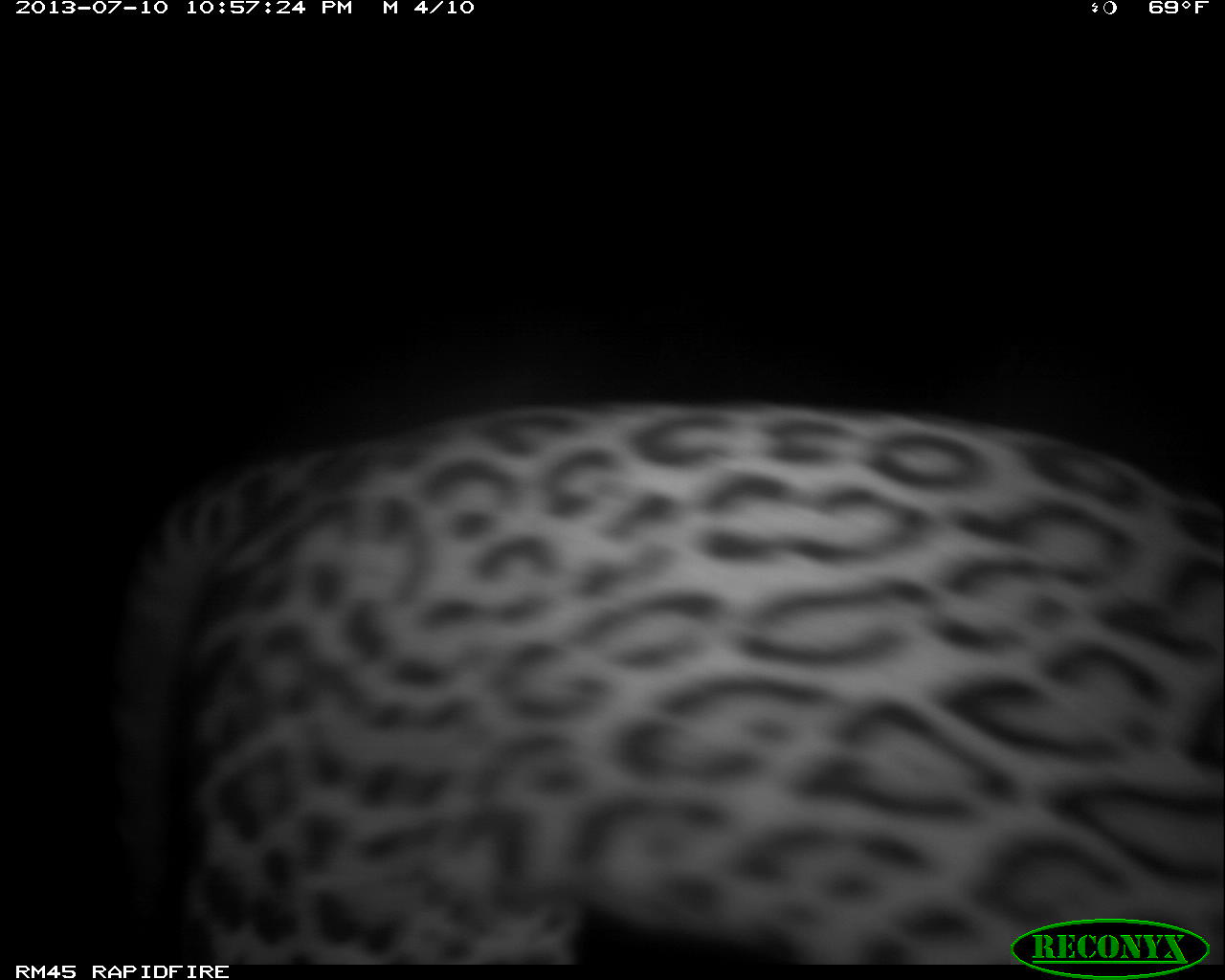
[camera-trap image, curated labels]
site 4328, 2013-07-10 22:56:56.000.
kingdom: Animalia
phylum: Chordata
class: Mammalia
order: Carnivora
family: Felidae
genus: Leopardus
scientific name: Leopardus pardalis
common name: ocelot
Leopardus pardalis (ocelot), count 1.